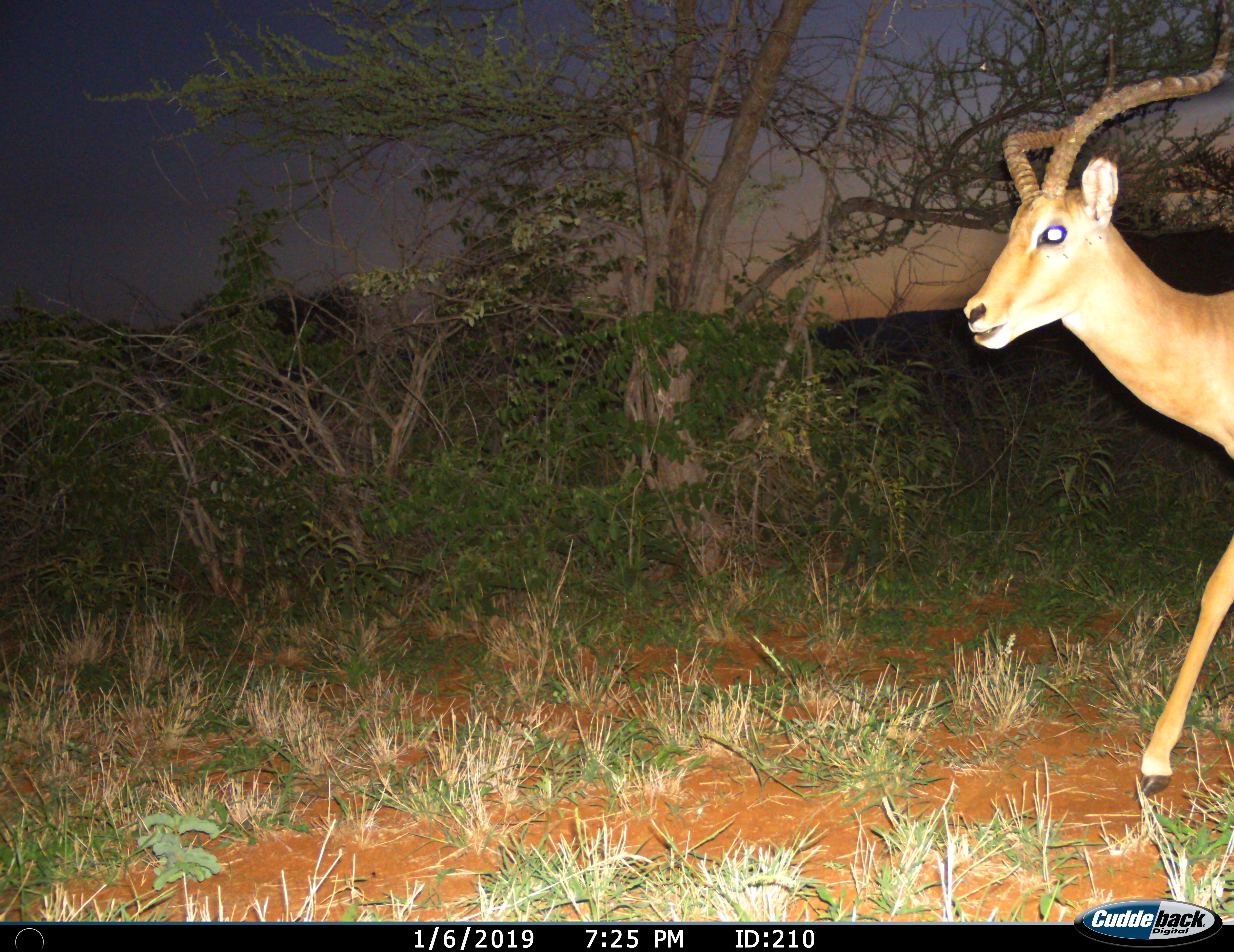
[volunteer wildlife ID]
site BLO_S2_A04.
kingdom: Animalia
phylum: Chordata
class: Mammalia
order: Artiodactyla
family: Bovidae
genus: Aepyceros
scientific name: Aepyceros melampus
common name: impala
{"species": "impala (Aepyceros melampus)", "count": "1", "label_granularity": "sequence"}